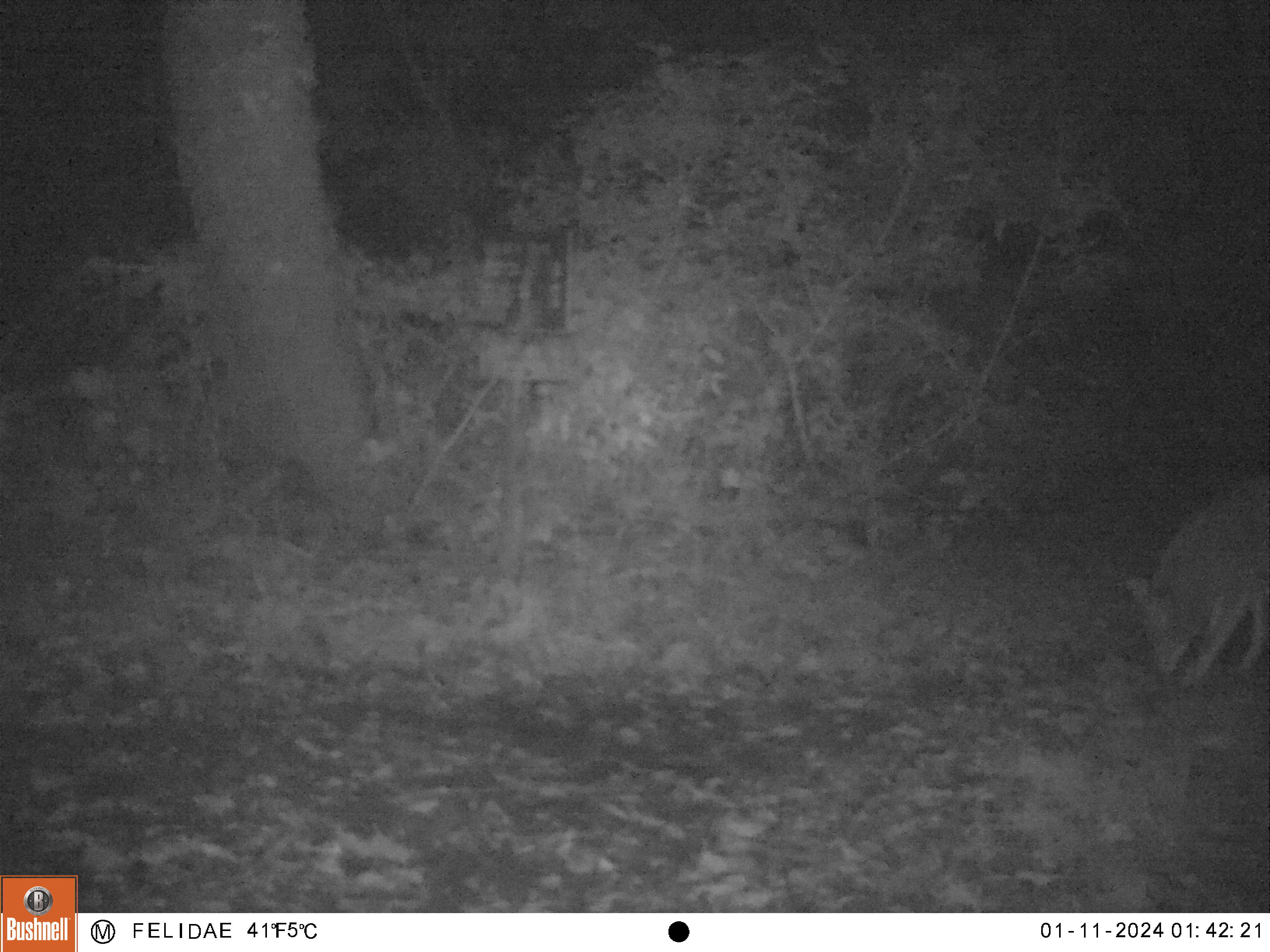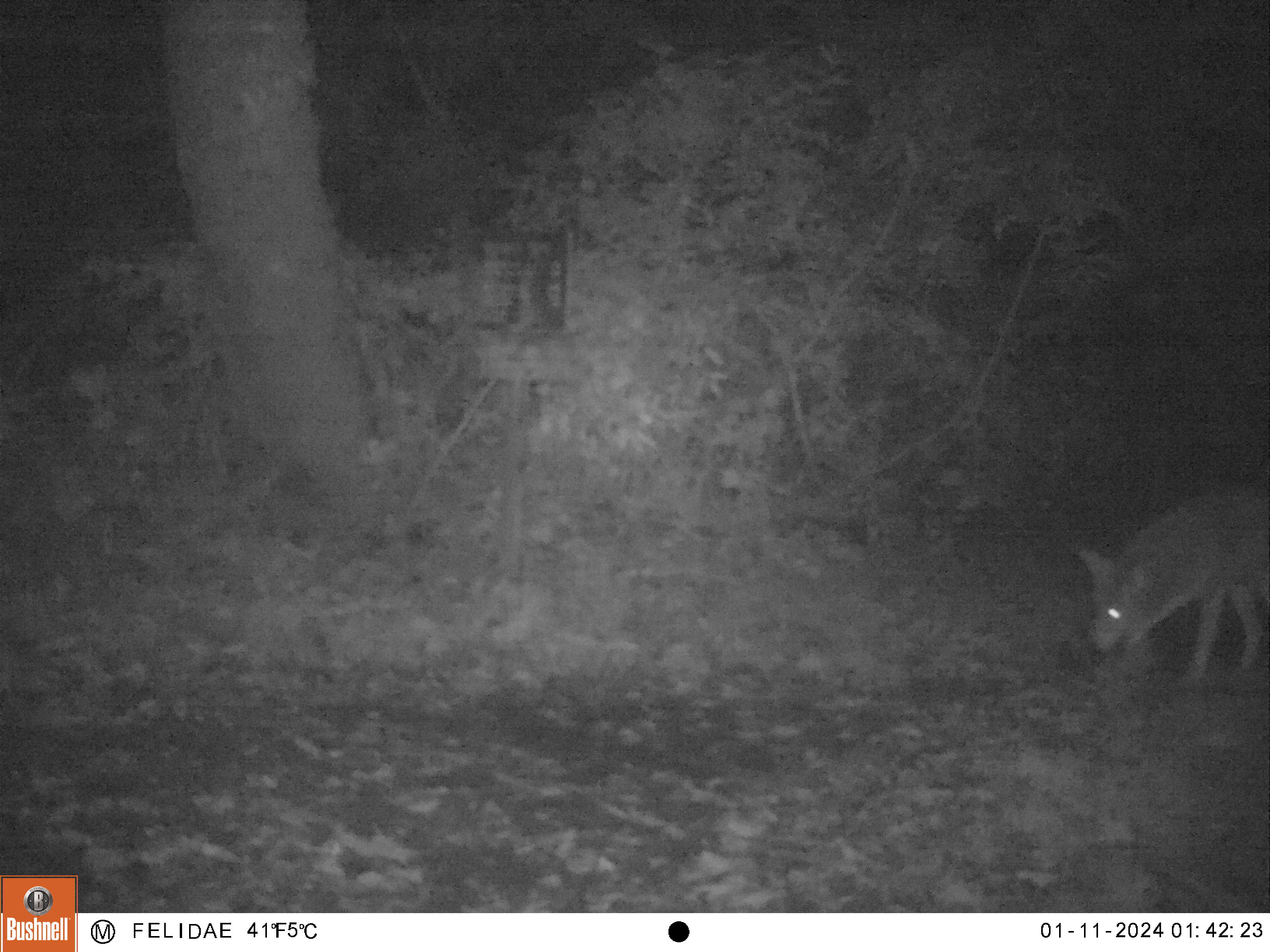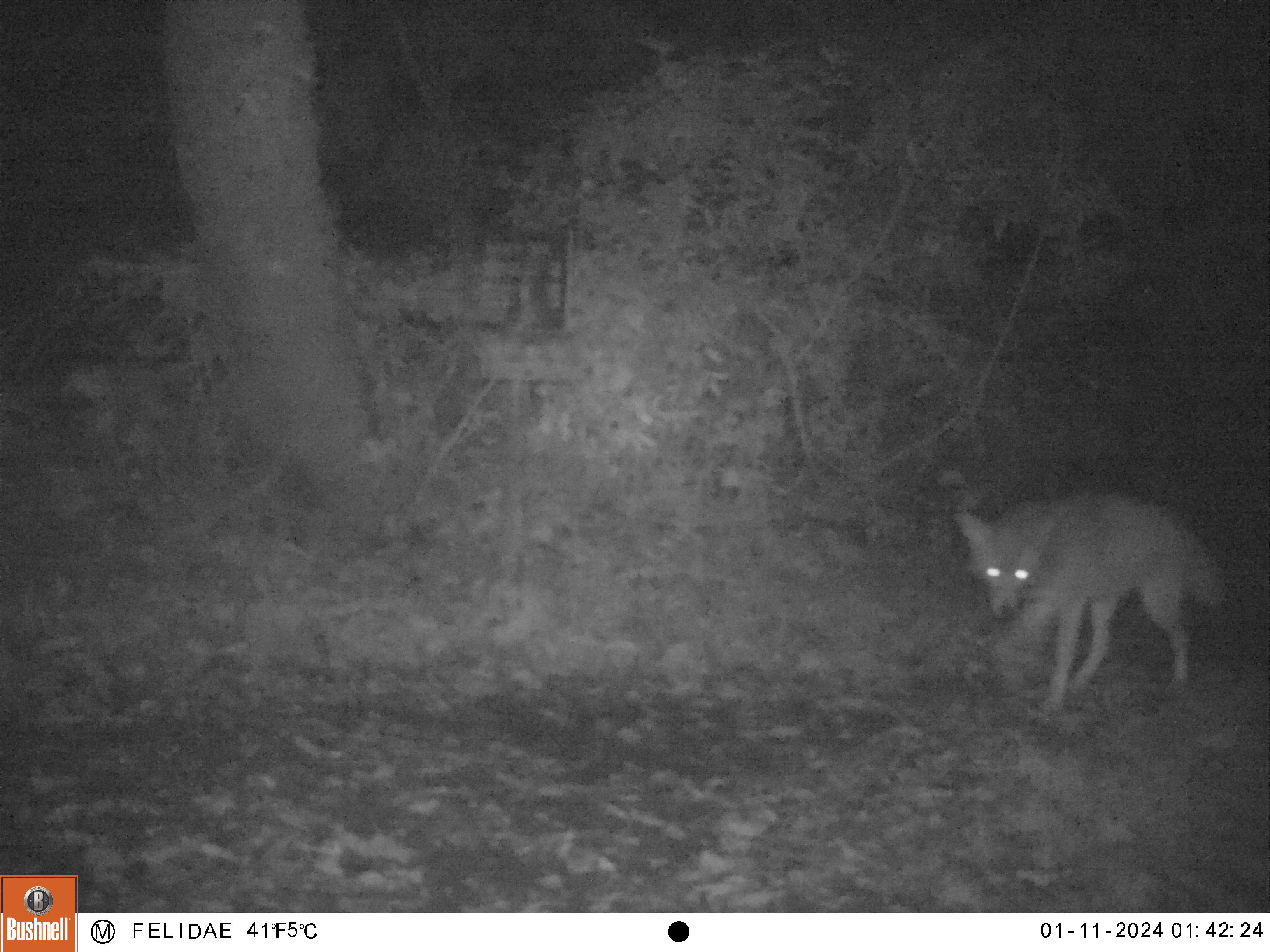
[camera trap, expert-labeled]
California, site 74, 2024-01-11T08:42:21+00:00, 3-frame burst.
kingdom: Animalia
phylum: Chordata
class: Mammalia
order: Carnivora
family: Canidae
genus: Canis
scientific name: Canis latrans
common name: coyote